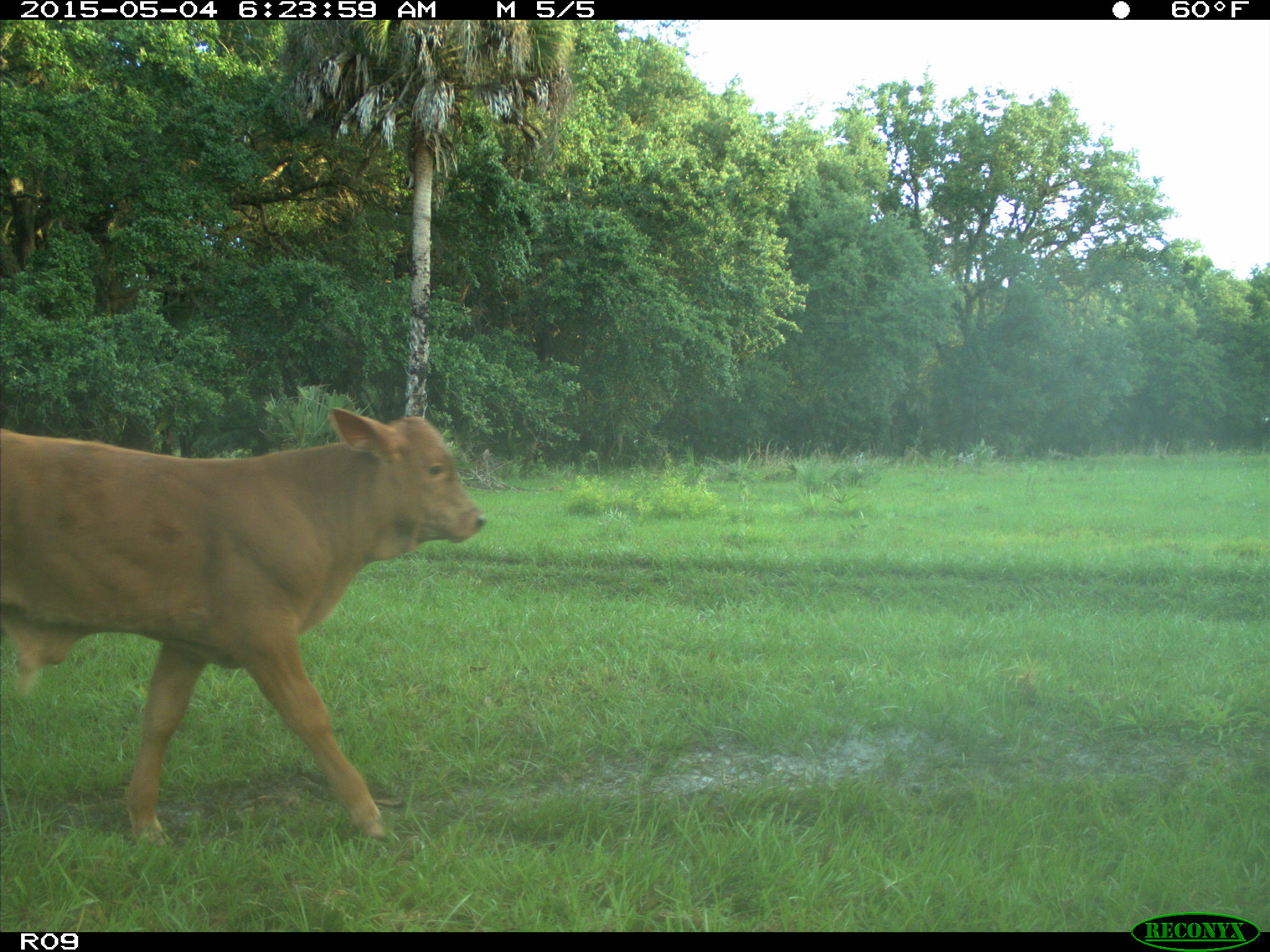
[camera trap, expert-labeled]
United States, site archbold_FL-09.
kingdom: Animalia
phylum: Chordata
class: Mammalia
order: Artiodactyla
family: Bovidae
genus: Bos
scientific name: Bos taurus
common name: domestic cow